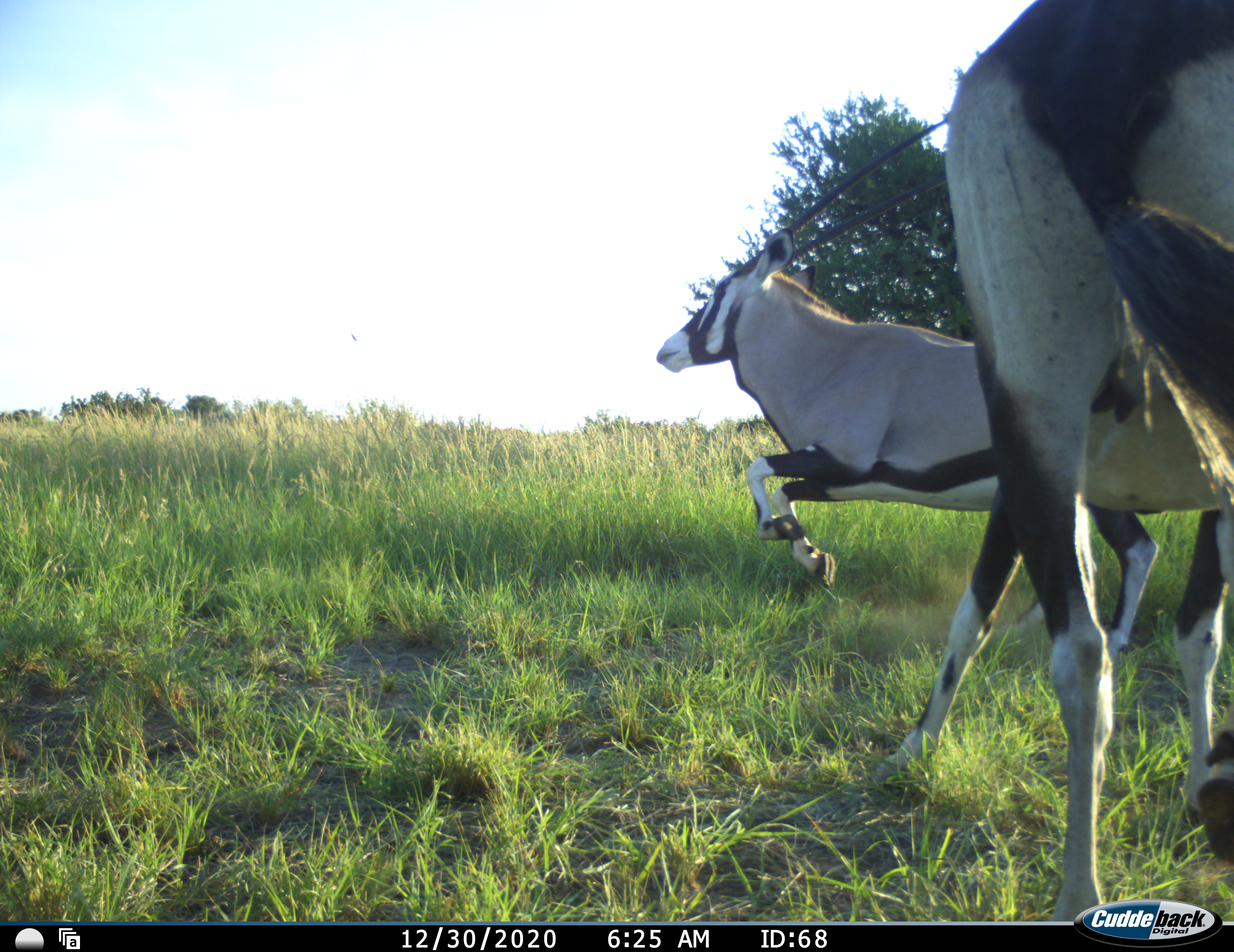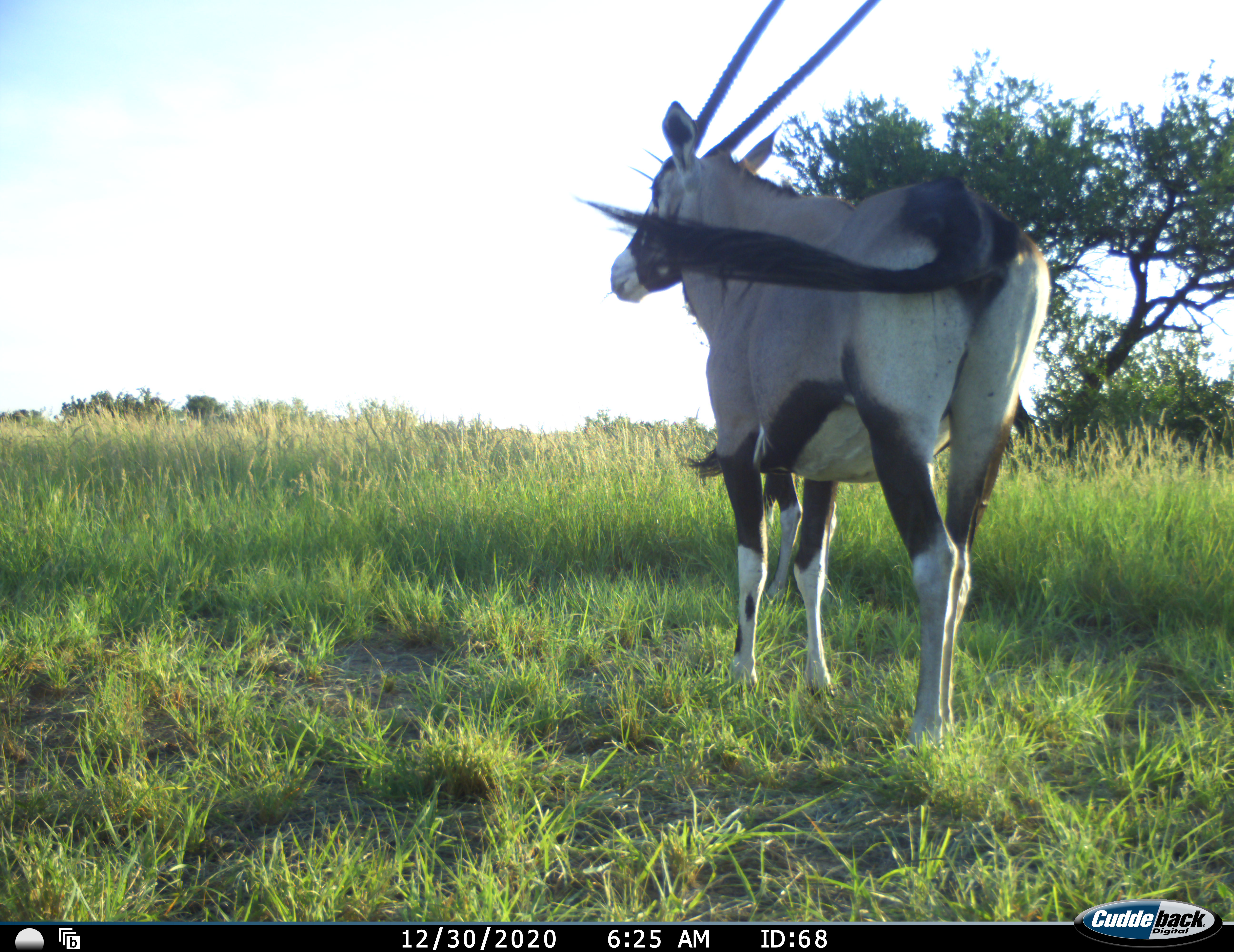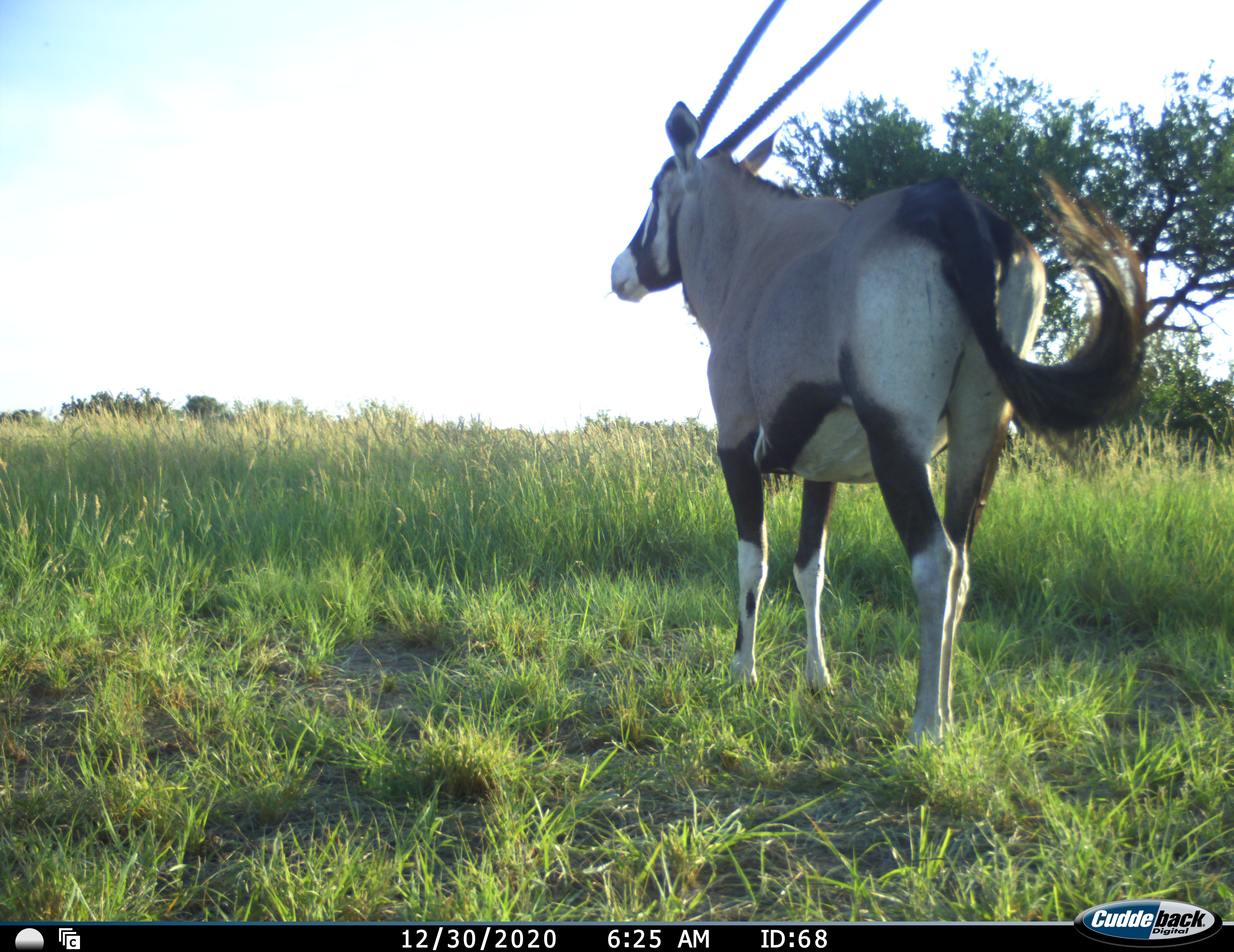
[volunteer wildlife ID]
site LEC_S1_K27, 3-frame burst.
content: unidentified animal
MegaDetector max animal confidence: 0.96